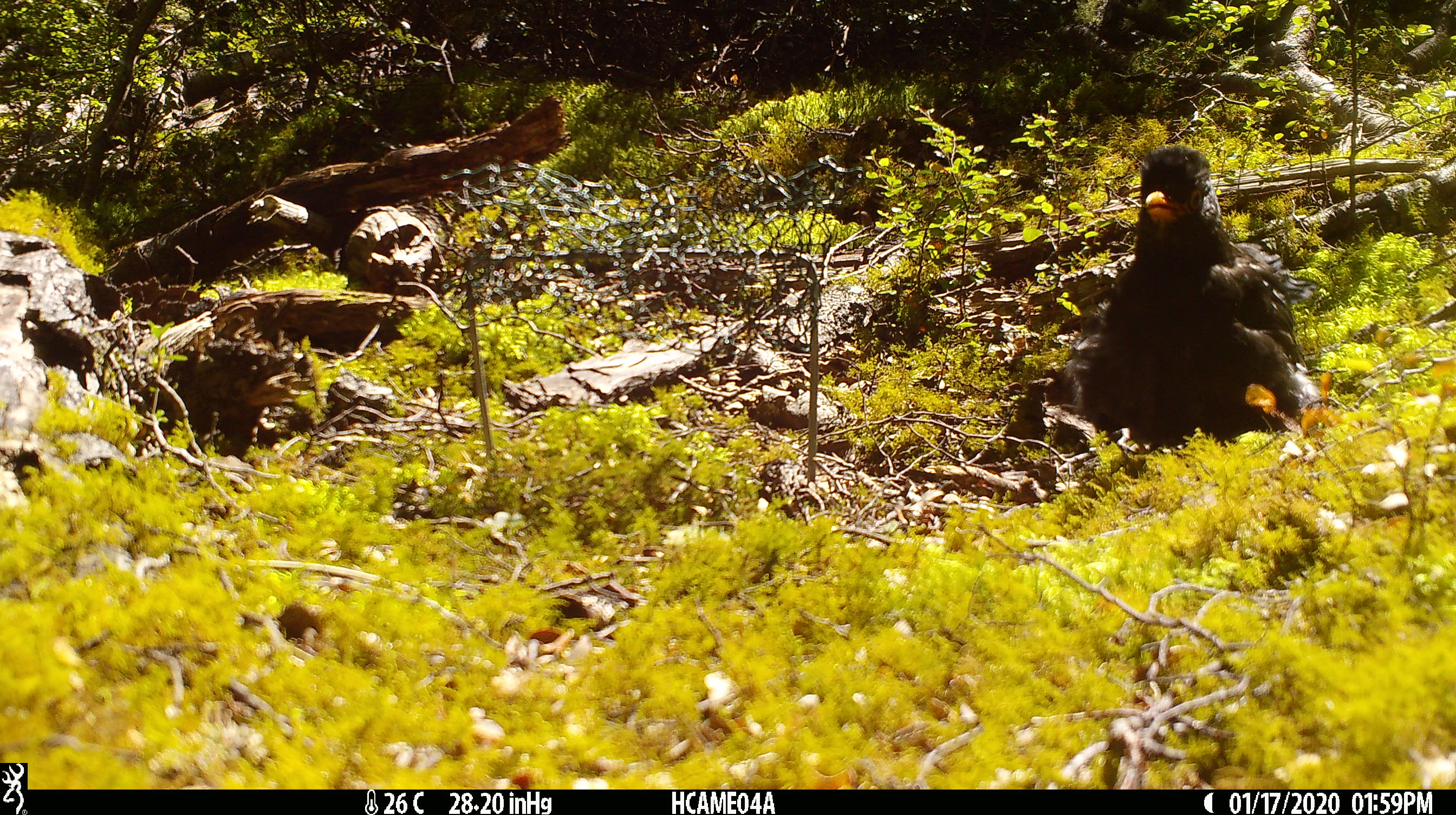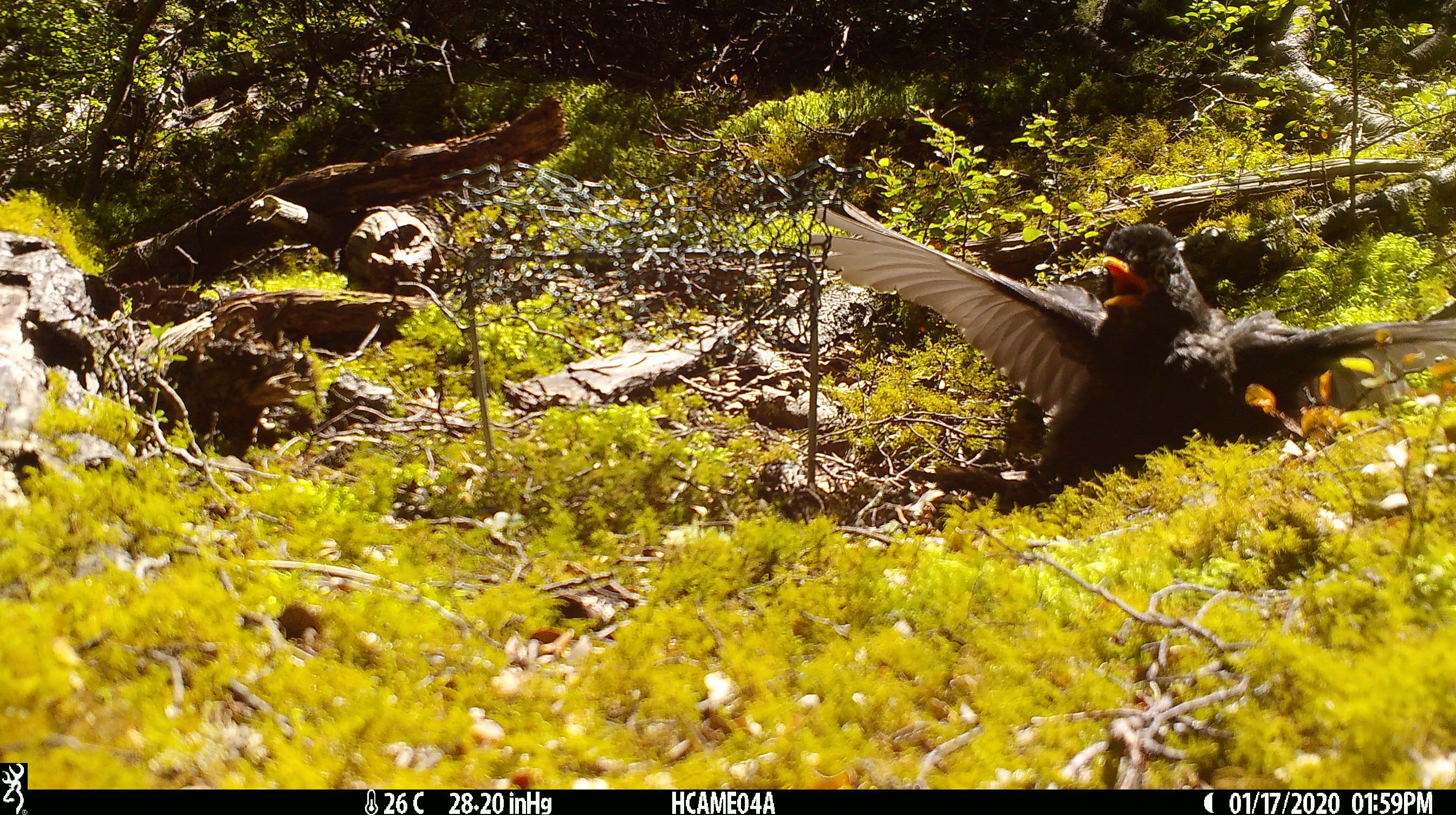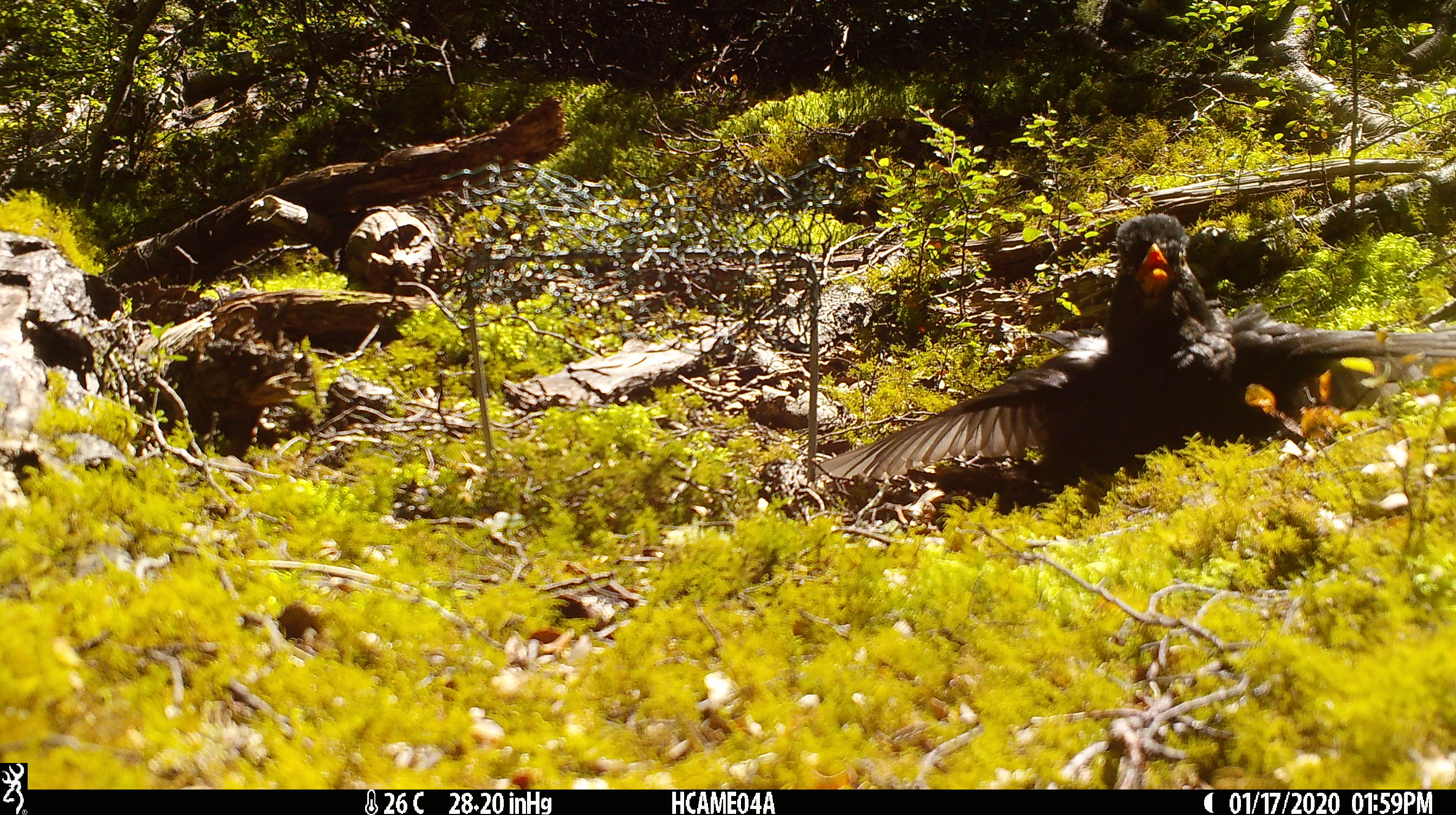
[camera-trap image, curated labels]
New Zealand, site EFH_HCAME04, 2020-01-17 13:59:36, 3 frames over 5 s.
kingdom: Animalia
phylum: Chordata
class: Aves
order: Passeriformes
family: Turdidae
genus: Turdus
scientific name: Turdus merula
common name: eurasian blackbird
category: blackbird